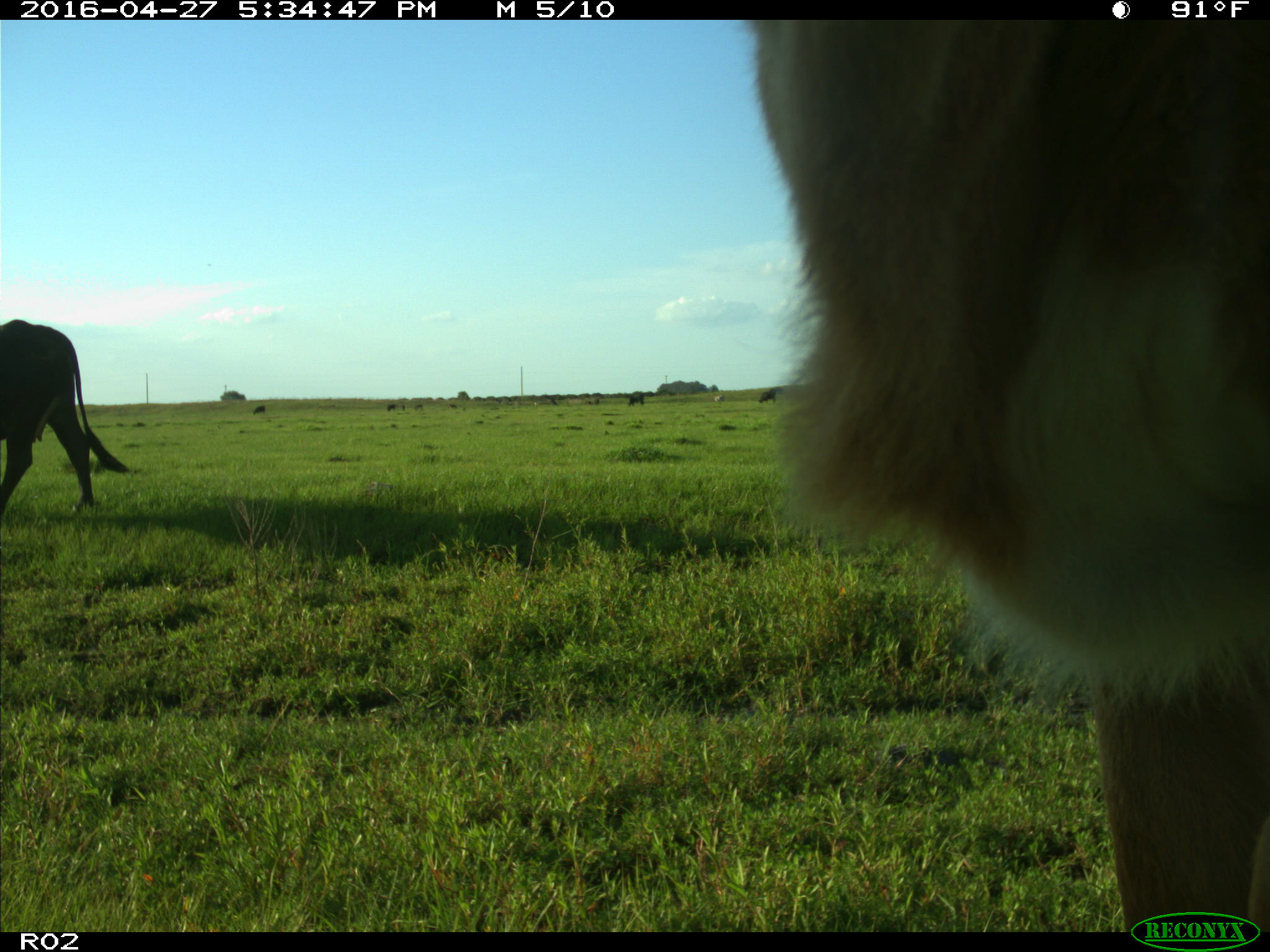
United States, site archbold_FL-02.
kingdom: Animalia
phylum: Chordata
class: Mammalia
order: Artiodactyla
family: Bovidae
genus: Bos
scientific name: Bos taurus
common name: domestic cow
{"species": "Bos taurus (domestic cow)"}